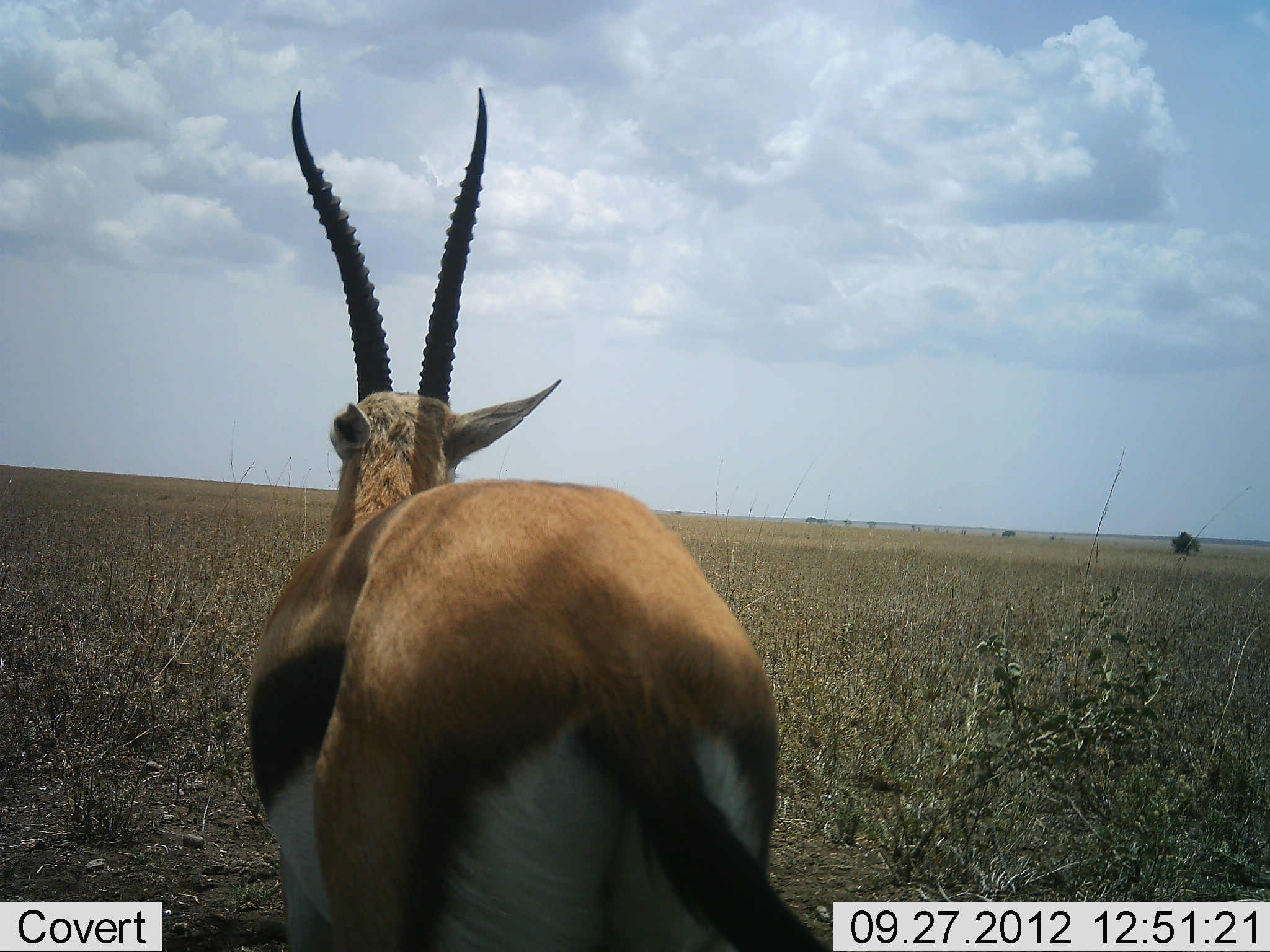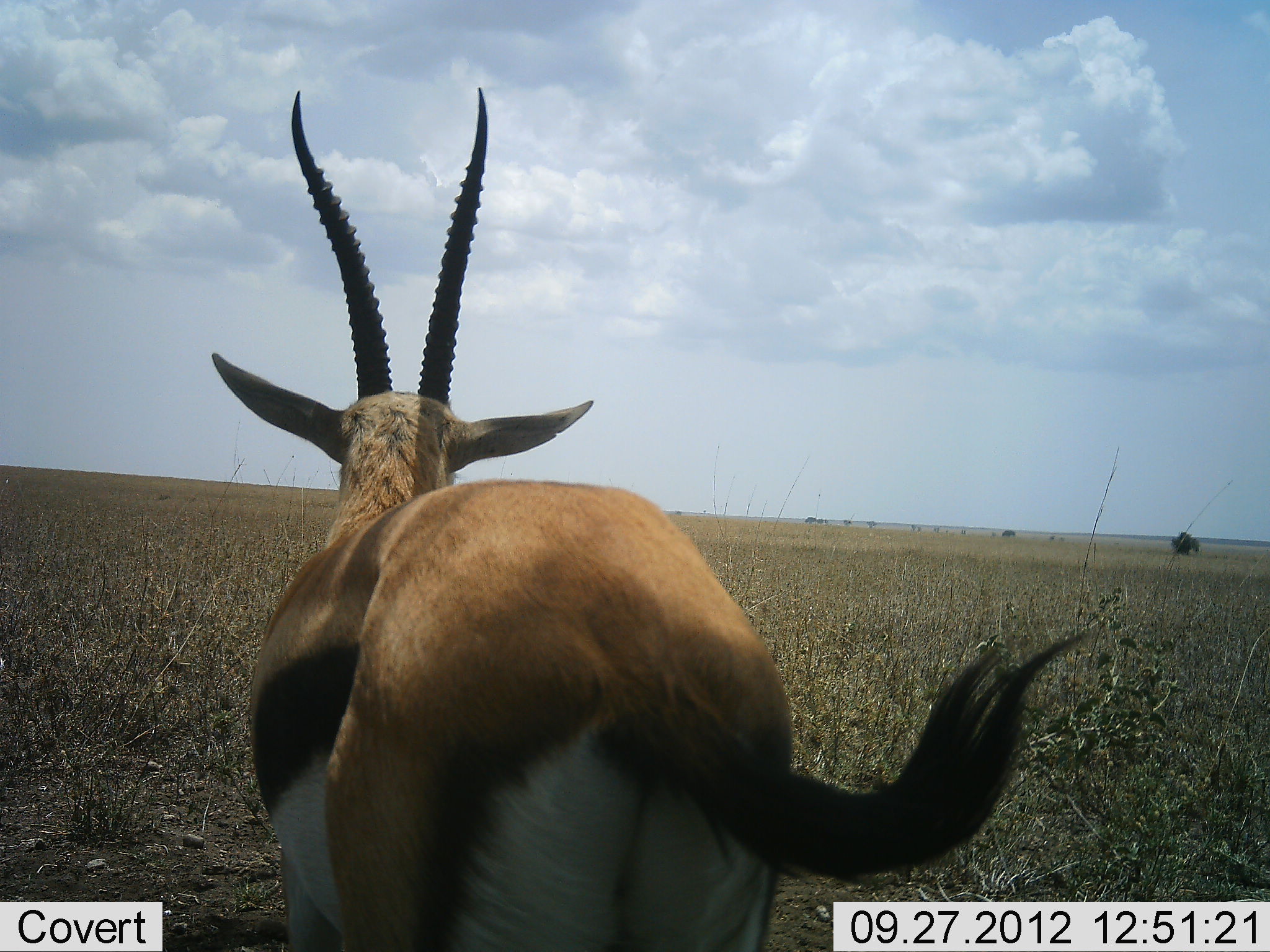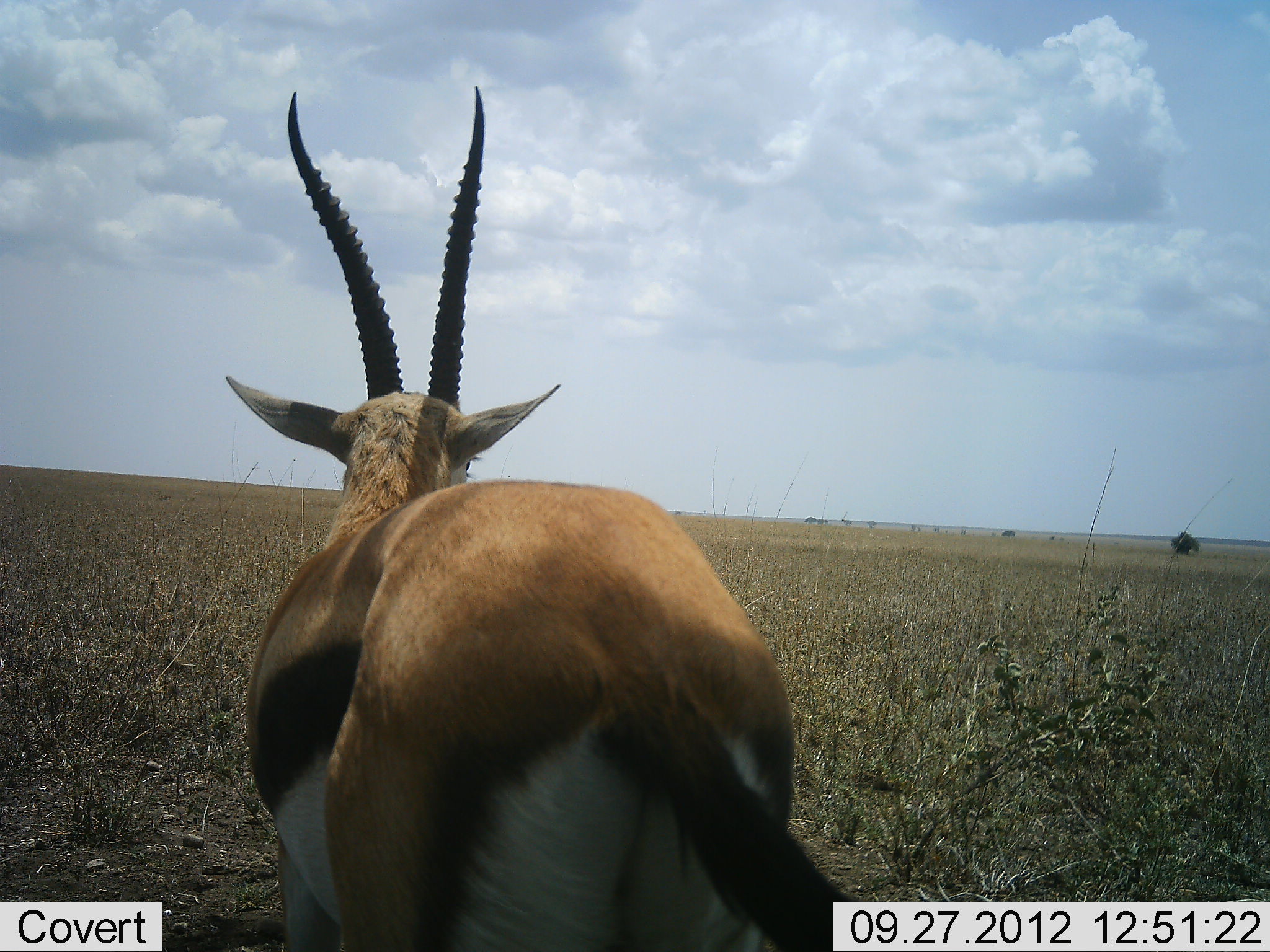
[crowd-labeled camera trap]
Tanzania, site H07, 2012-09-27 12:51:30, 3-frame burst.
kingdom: Animalia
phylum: Chordata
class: Mammalia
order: Artiodactyla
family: Bovidae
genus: Eudorcas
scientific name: Eudorcas thomsonii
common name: thomson's gazelle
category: gazellethomsons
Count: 1.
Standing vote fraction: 100%.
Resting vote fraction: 10%.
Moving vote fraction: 0%.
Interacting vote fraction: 0%.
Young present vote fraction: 0%.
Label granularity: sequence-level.